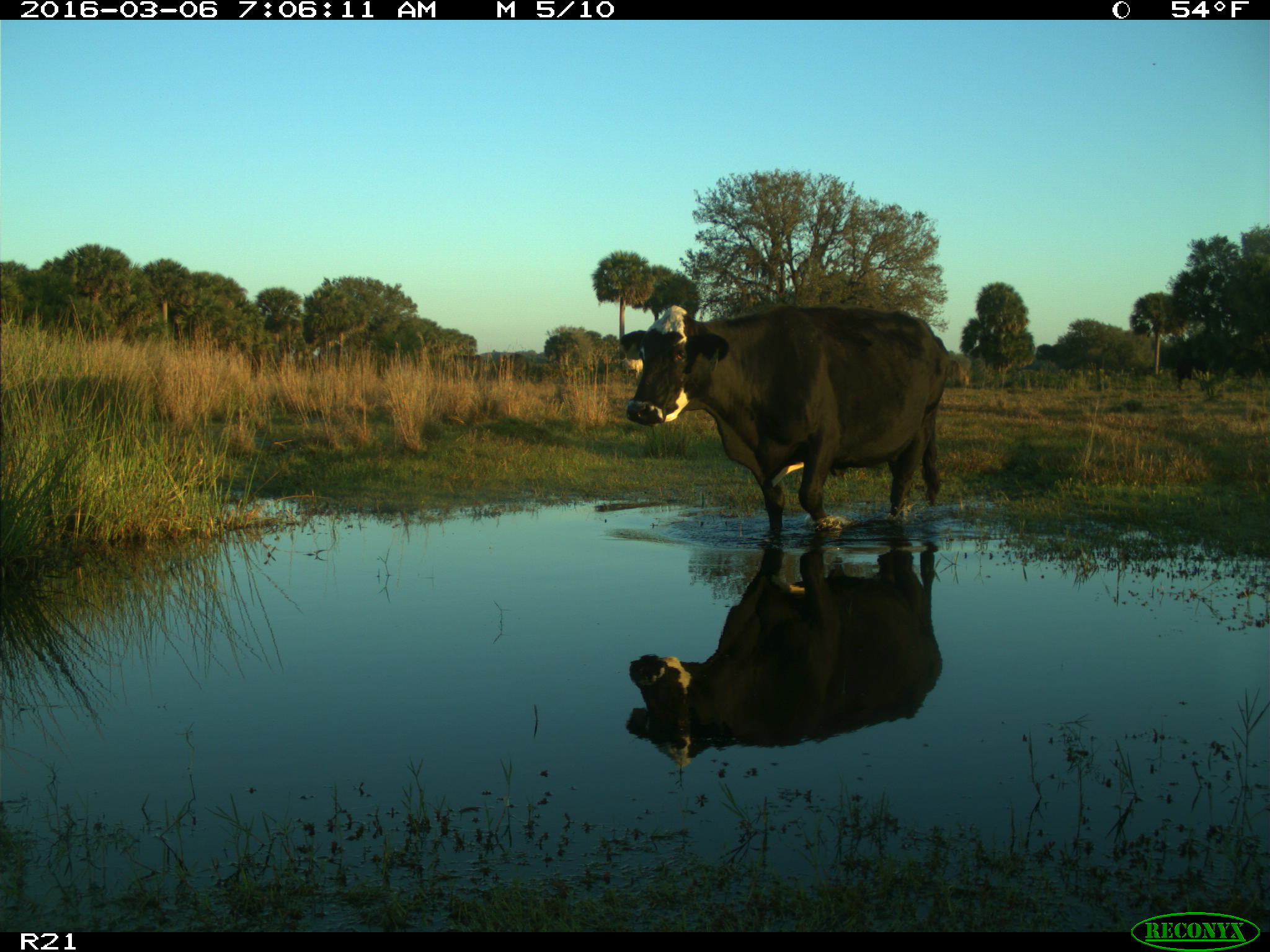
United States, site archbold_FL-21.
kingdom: Animalia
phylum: Chordata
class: Mammalia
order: Artiodactyla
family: Bovidae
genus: Bos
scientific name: Bos taurus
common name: domestic cow